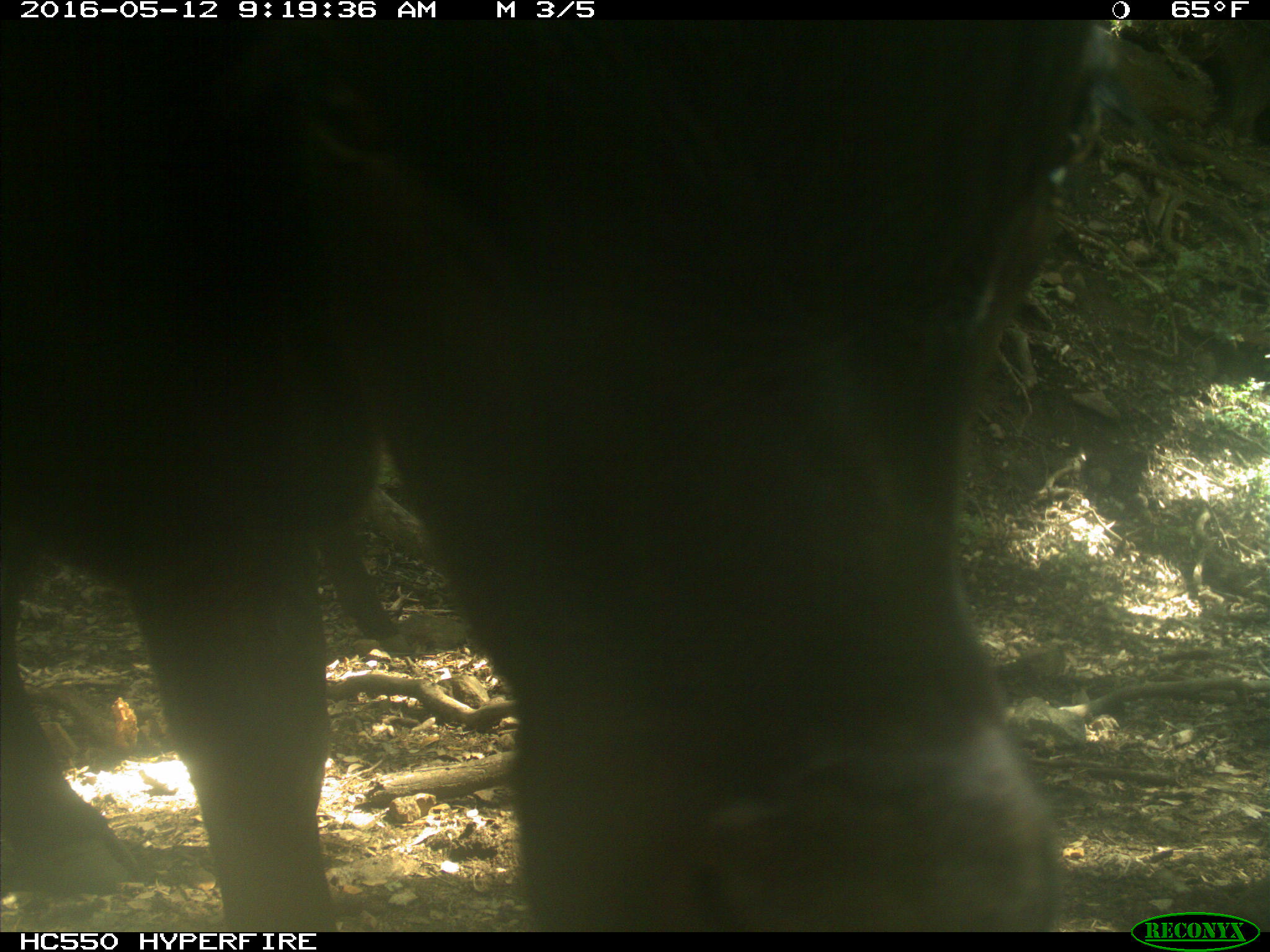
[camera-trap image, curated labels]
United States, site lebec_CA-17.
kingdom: Animalia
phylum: Chordata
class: Mammalia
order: Artiodactyla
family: Bovidae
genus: Bos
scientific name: Bos taurus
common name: domestic cow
Bos taurus (domestic cow).